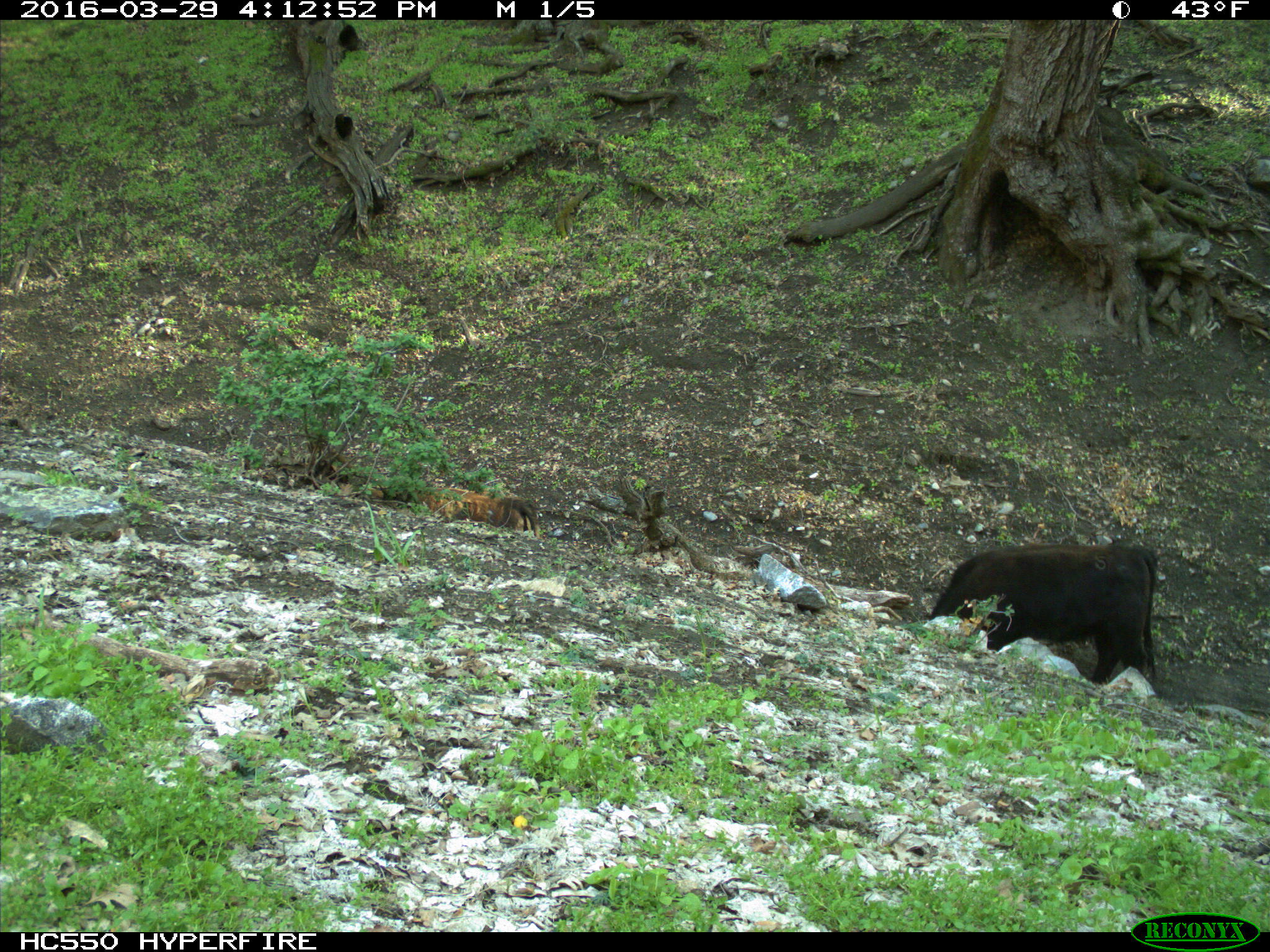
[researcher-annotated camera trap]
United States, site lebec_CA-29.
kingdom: Animalia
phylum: Chordata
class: Mammalia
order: Artiodactyla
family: Bovidae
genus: Bos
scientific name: Bos taurus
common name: domestic cow